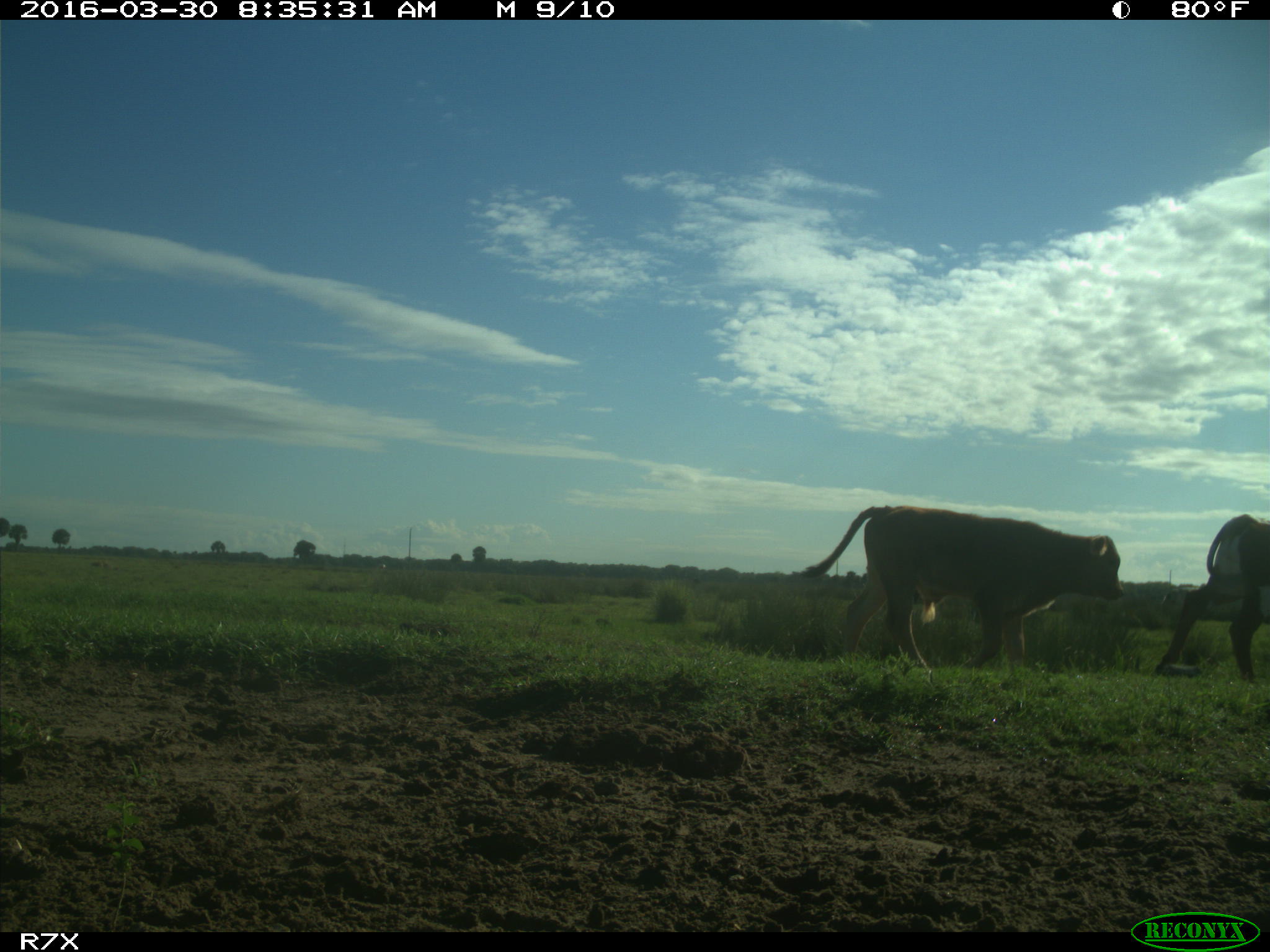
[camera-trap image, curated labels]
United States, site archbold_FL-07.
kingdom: Animalia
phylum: Chordata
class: Mammalia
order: Artiodactyla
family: Bovidae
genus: Bos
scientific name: Bos taurus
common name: domestic cow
Bos taurus (domestic cow).